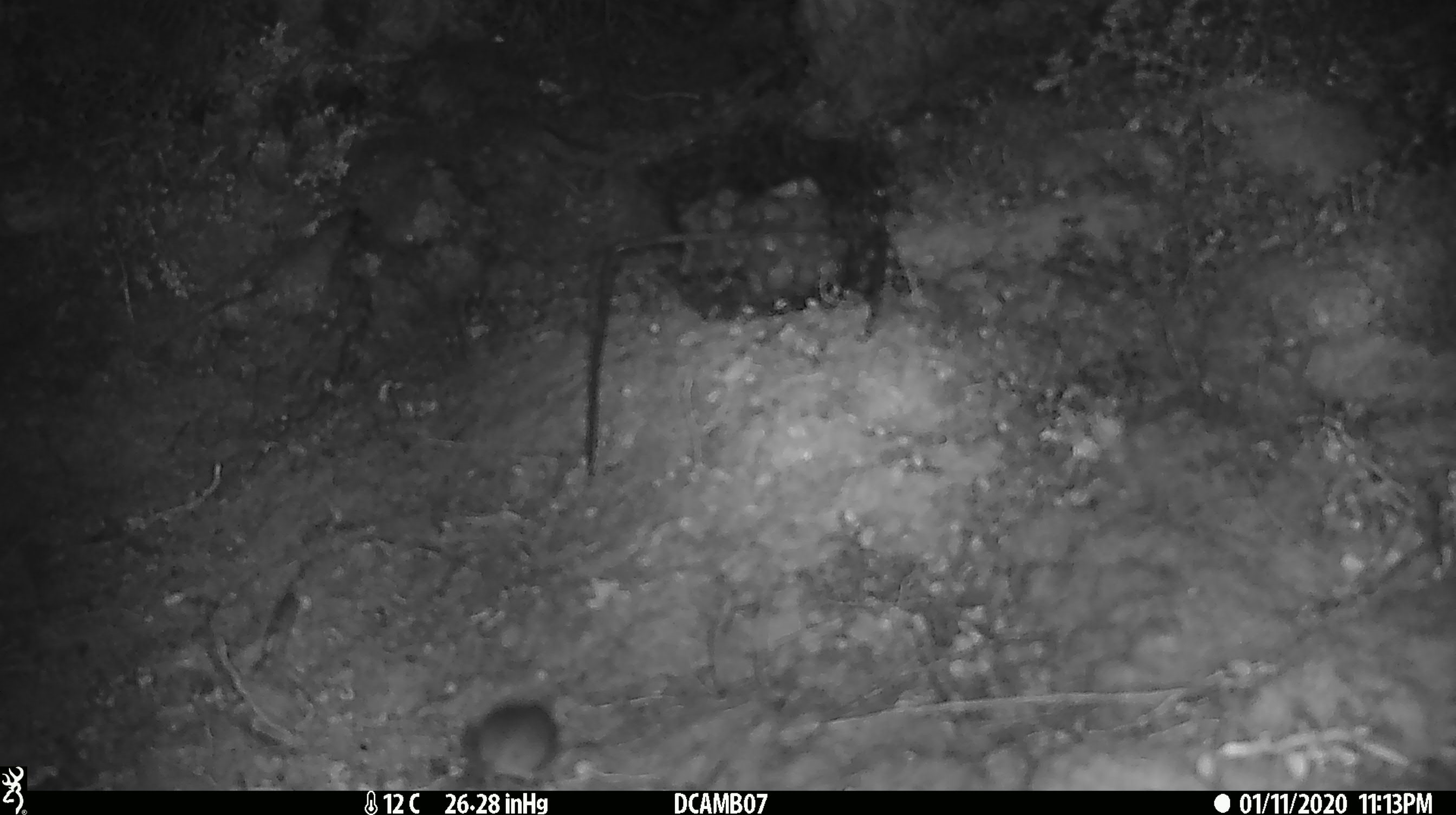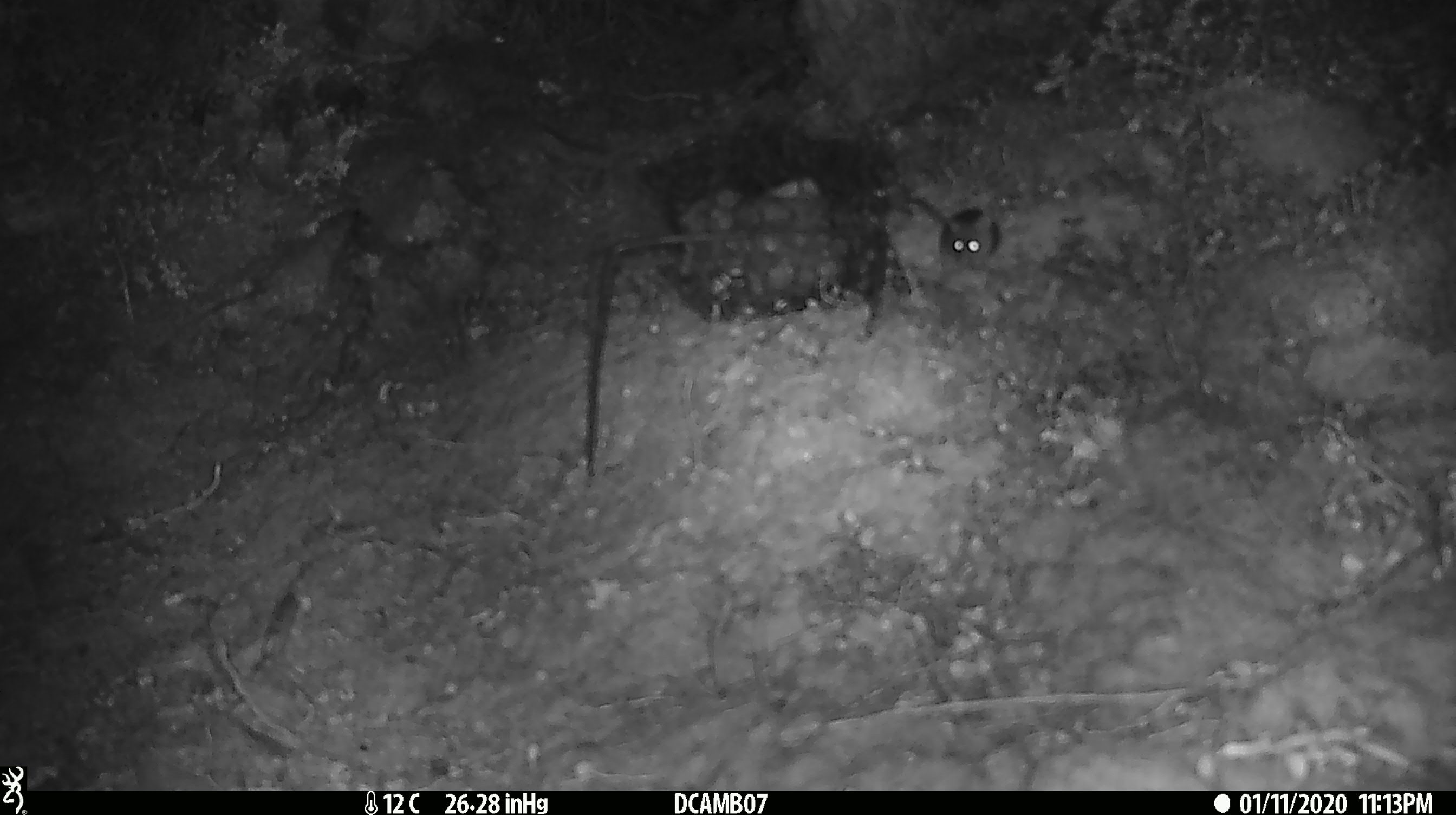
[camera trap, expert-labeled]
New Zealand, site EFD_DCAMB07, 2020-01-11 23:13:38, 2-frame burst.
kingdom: Animalia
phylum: Chordata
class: Mammalia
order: Rodentia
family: Muridae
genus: Mus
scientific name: Mus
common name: mouse